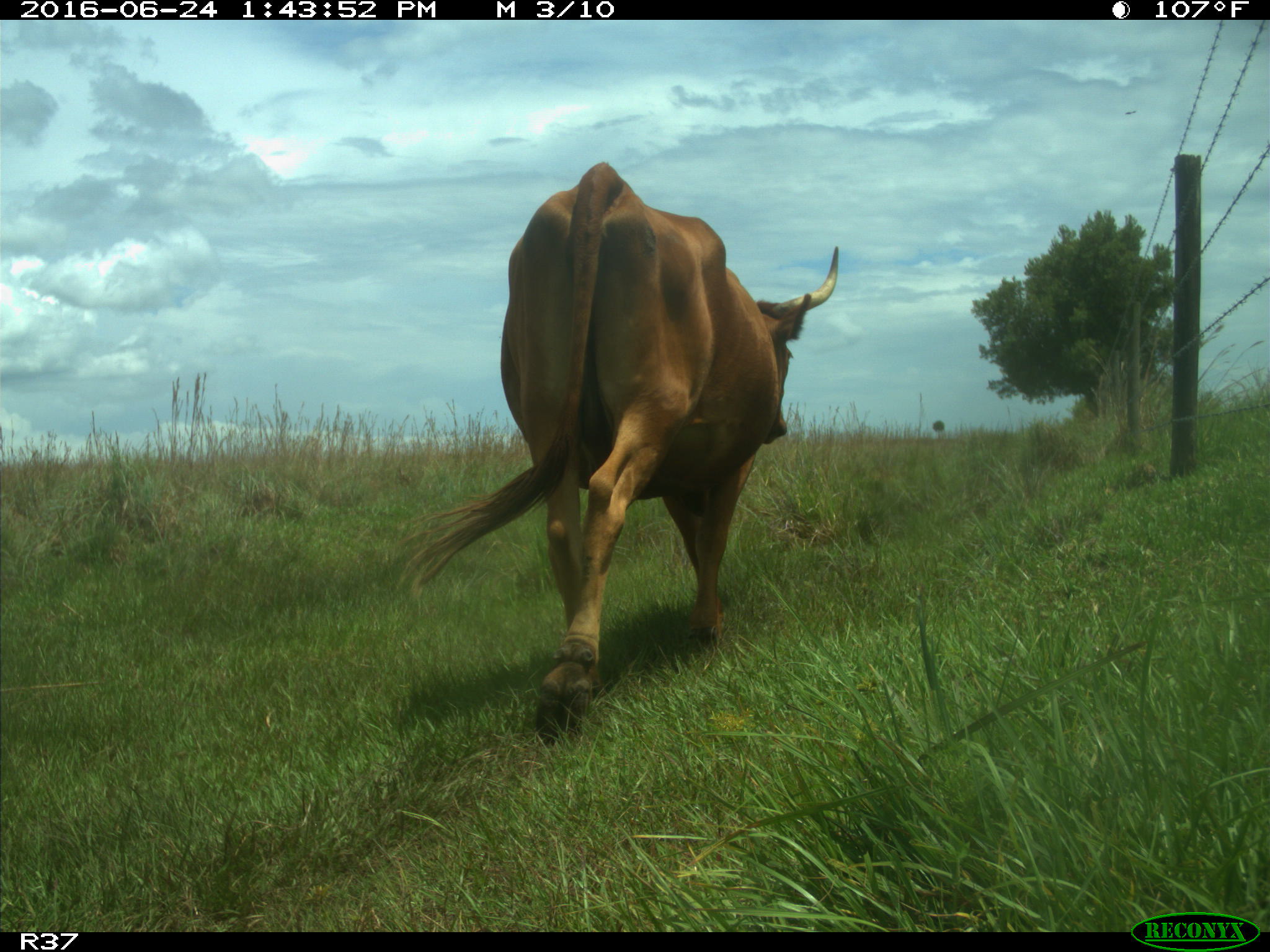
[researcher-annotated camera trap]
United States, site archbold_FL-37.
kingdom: Animalia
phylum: Chordata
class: Mammalia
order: Artiodactyla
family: Bovidae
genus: Bos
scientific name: Bos taurus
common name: domestic cow